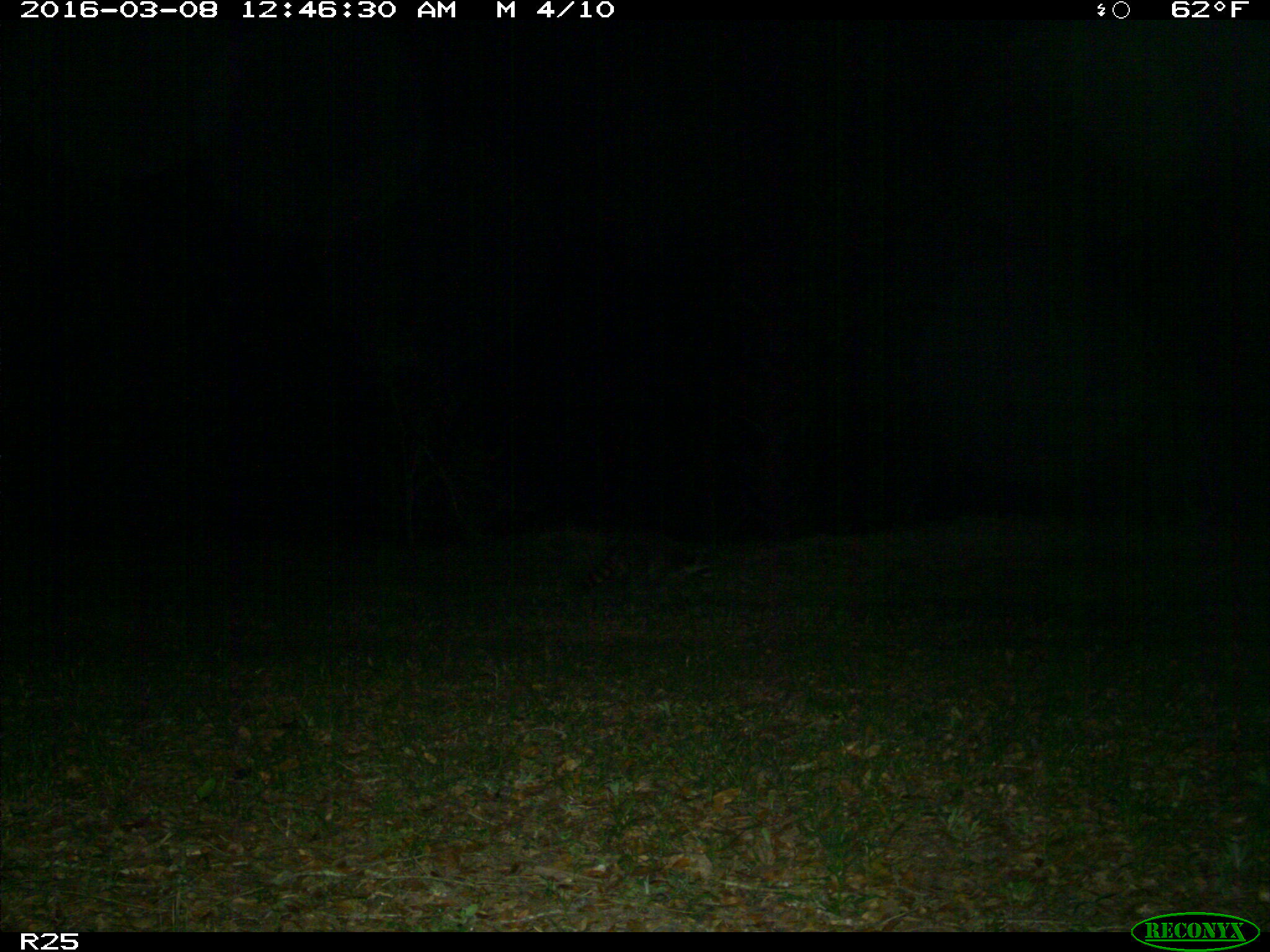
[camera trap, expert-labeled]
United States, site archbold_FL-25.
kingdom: Animalia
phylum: Chordata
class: Mammalia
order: Carnivora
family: Procyonidae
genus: Procyon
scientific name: Procyon lotor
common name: common raccoon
Procyon lotor (common raccoon).